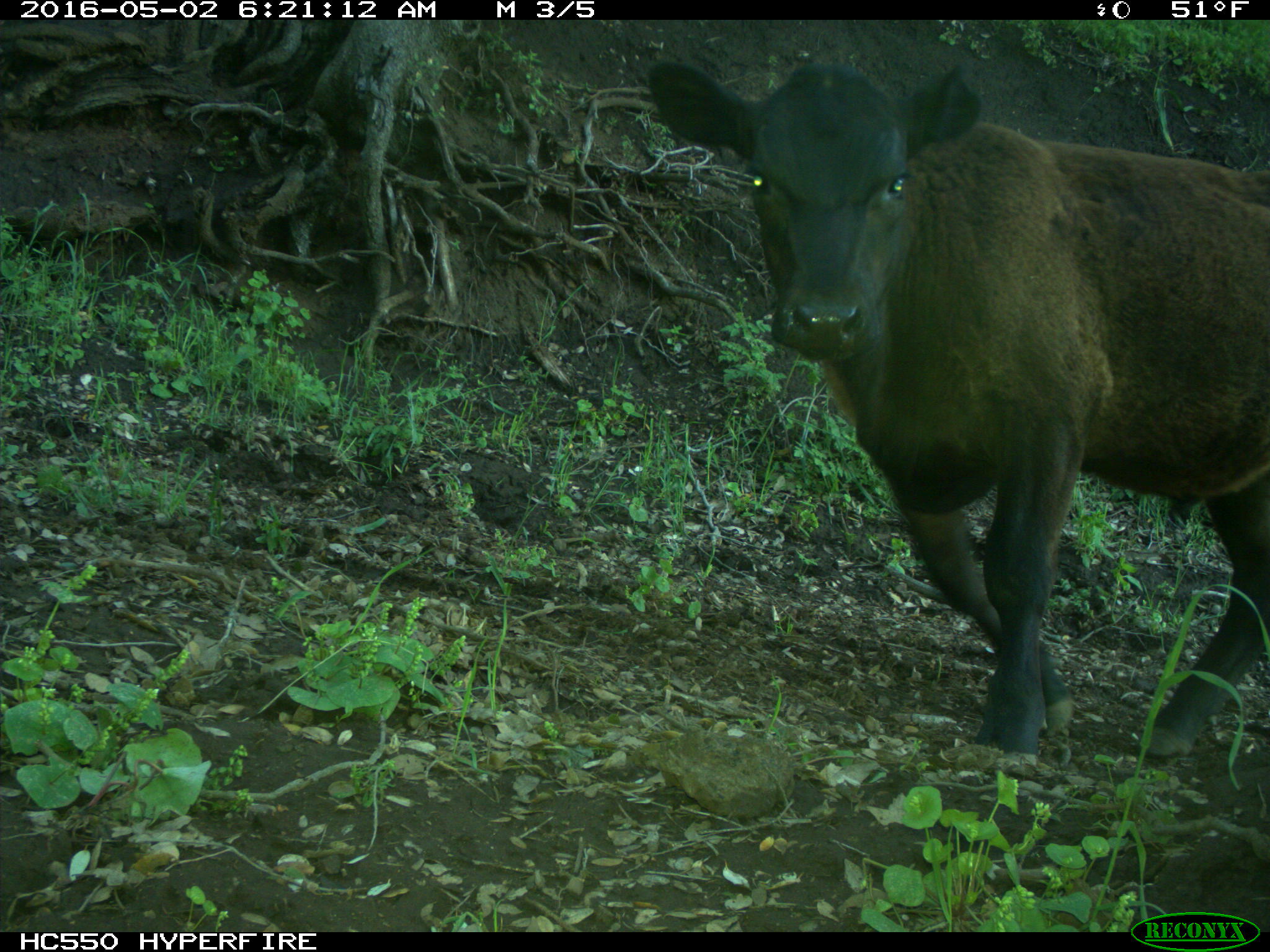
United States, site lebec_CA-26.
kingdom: Animalia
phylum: Chordata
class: Mammalia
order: Artiodactyla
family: Bovidae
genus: Bos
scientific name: Bos taurus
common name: domestic cow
Bos taurus (domestic cow).